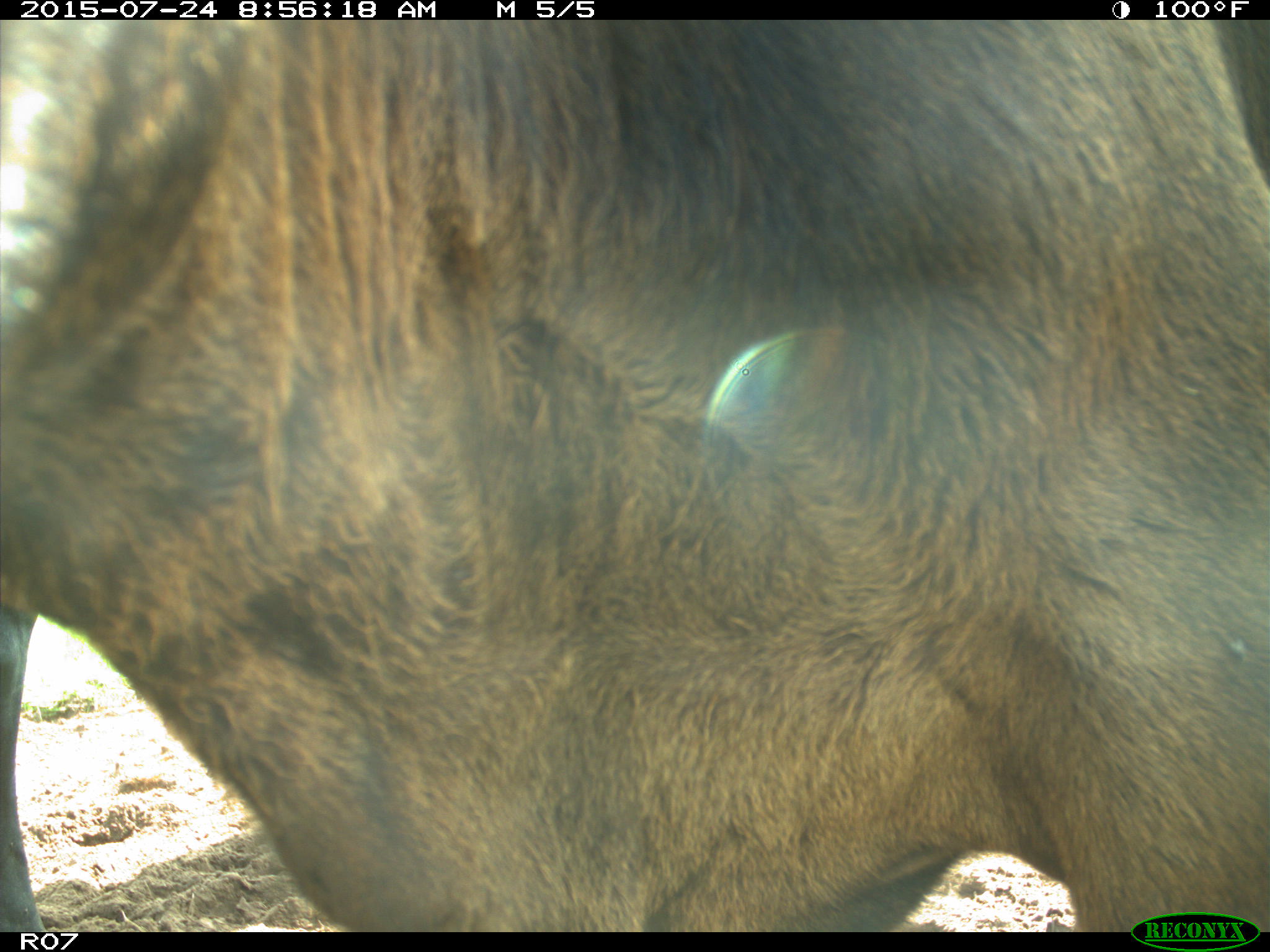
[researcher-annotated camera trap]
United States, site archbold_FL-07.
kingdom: Animalia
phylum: Chordata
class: Mammalia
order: Artiodactyla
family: Bovidae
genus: Bos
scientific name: Bos taurus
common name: domestic cow